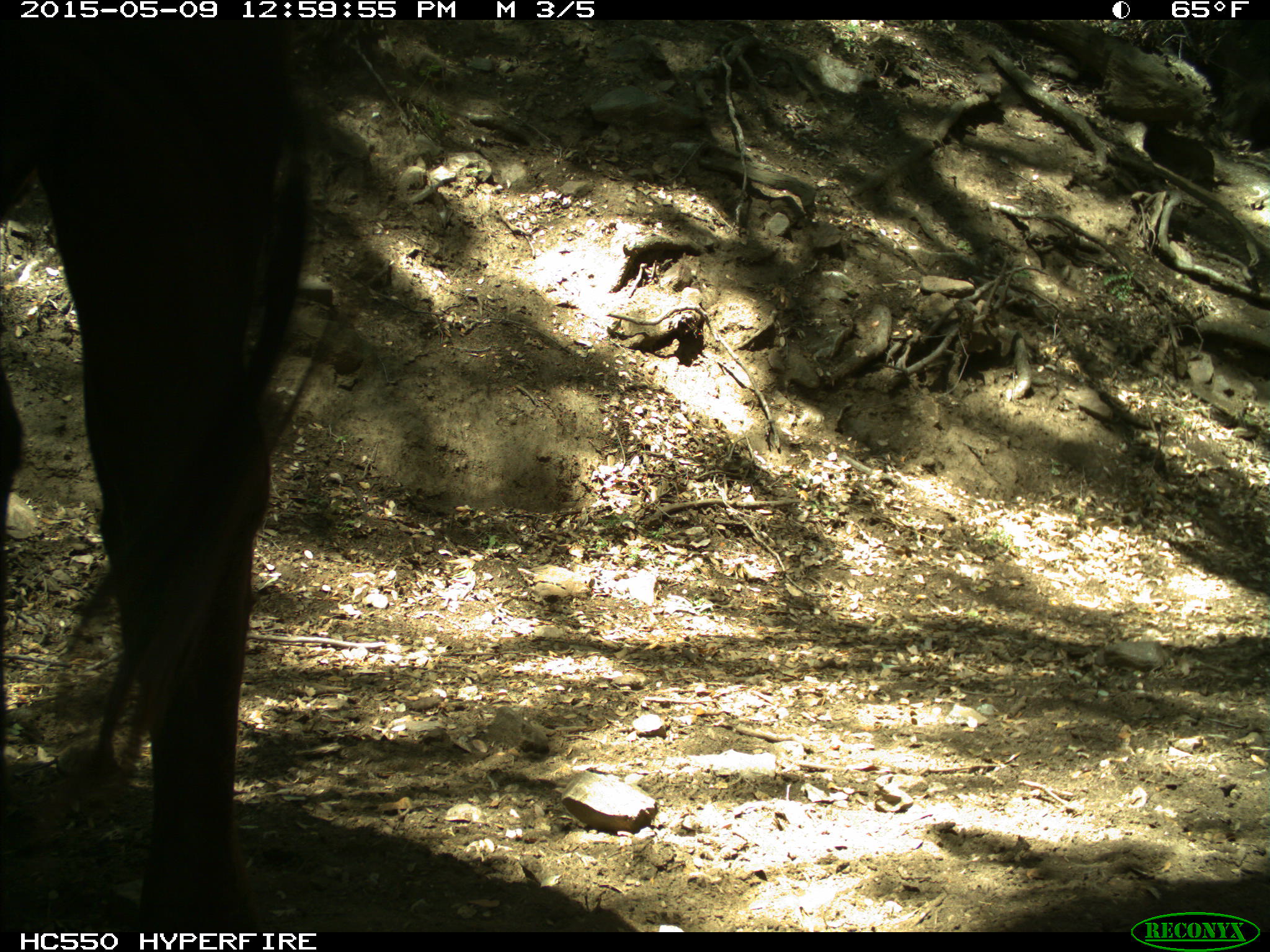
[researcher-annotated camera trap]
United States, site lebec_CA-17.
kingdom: Animalia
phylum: Chordata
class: Mammalia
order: Artiodactyla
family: Bovidae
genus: Bos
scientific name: Bos taurus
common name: domestic cow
Bos taurus (domestic cow).